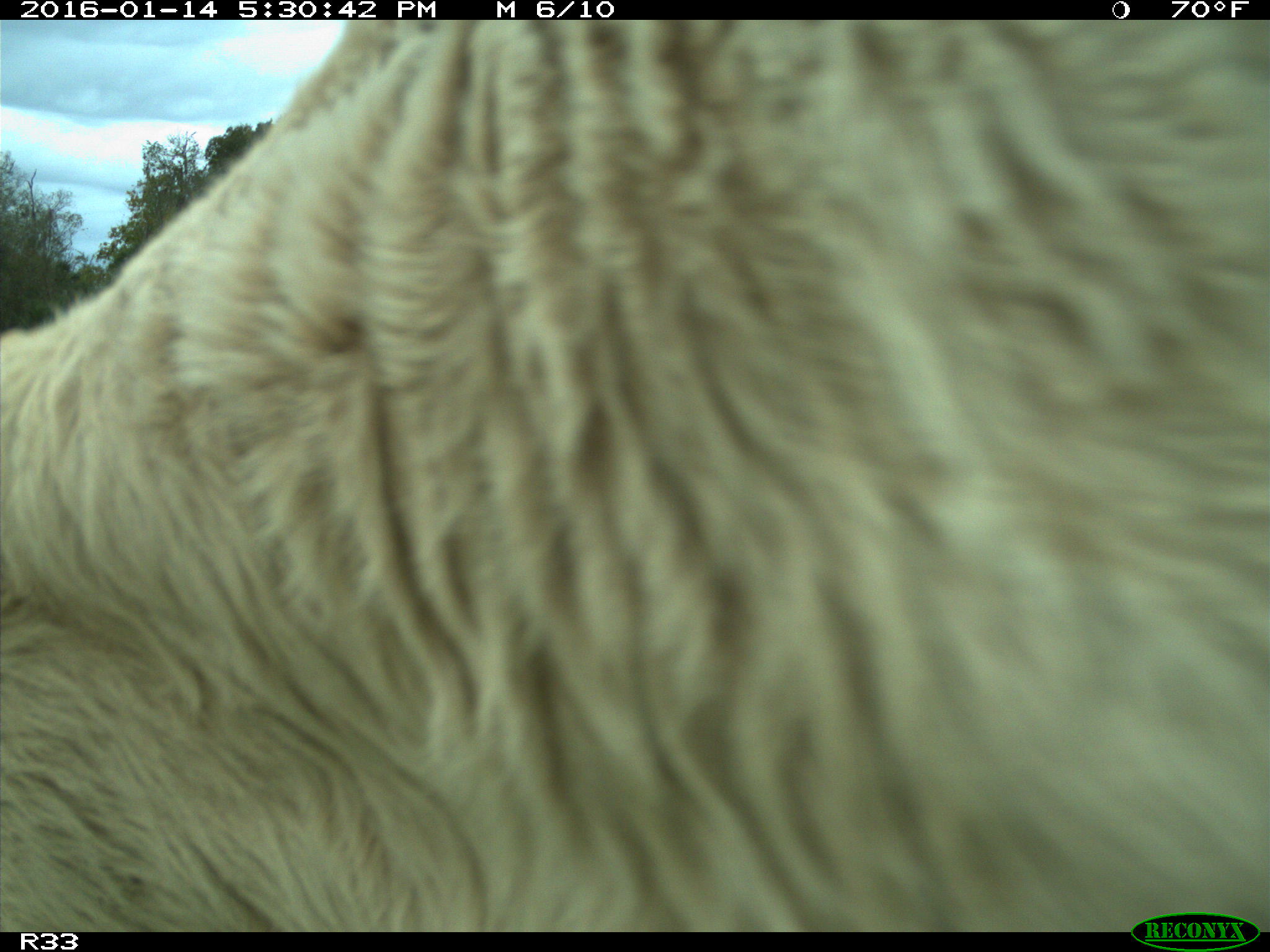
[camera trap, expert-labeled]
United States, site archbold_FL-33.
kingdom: Animalia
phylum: Chordata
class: Mammalia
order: Artiodactyla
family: Bovidae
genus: Bos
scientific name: Bos taurus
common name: domestic cow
Bos taurus (domestic cow).